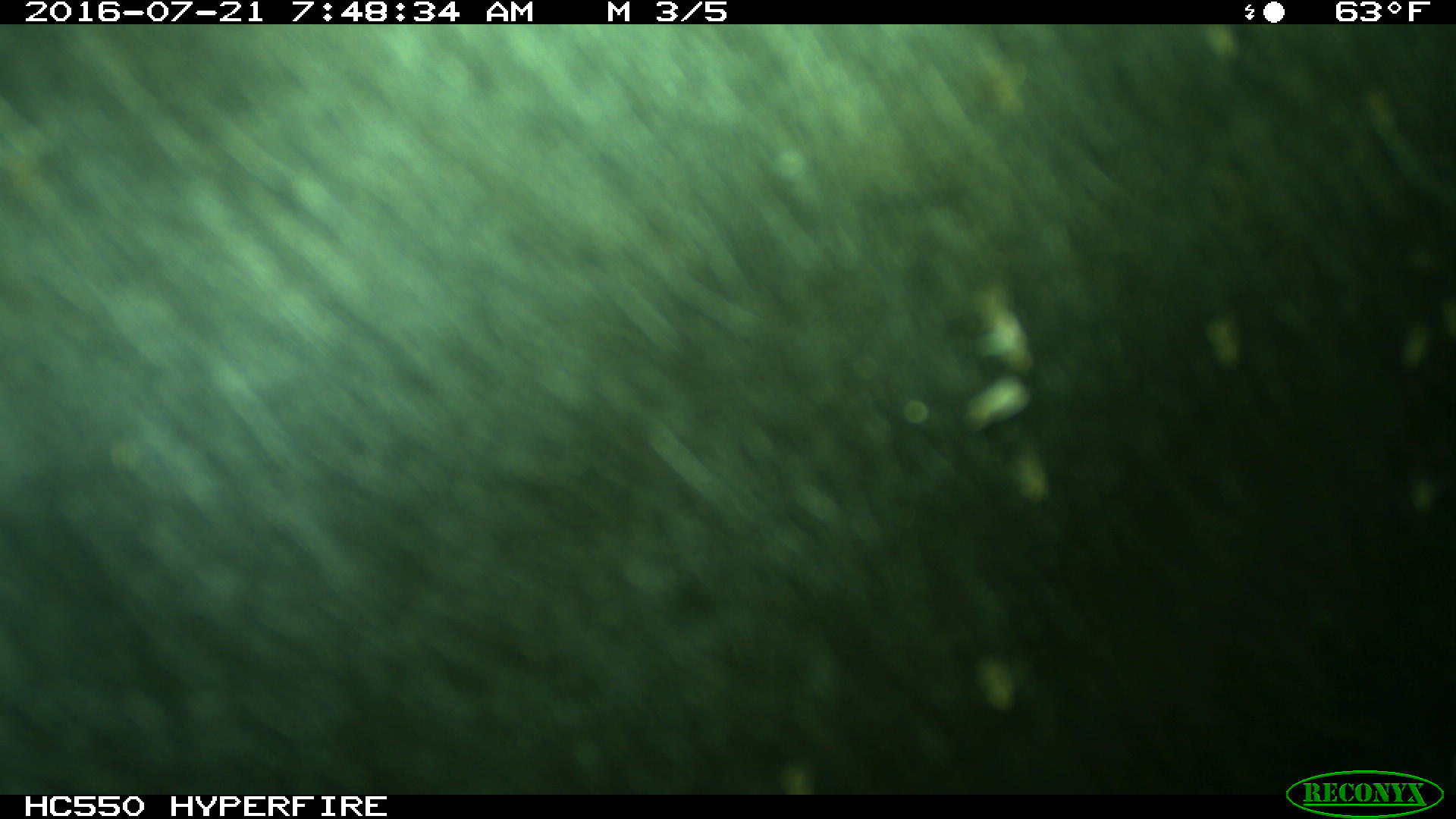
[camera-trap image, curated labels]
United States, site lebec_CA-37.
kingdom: Animalia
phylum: Chordata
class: Mammalia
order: Artiodactyla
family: Bovidae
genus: Bos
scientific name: Bos taurus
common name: domestic cow